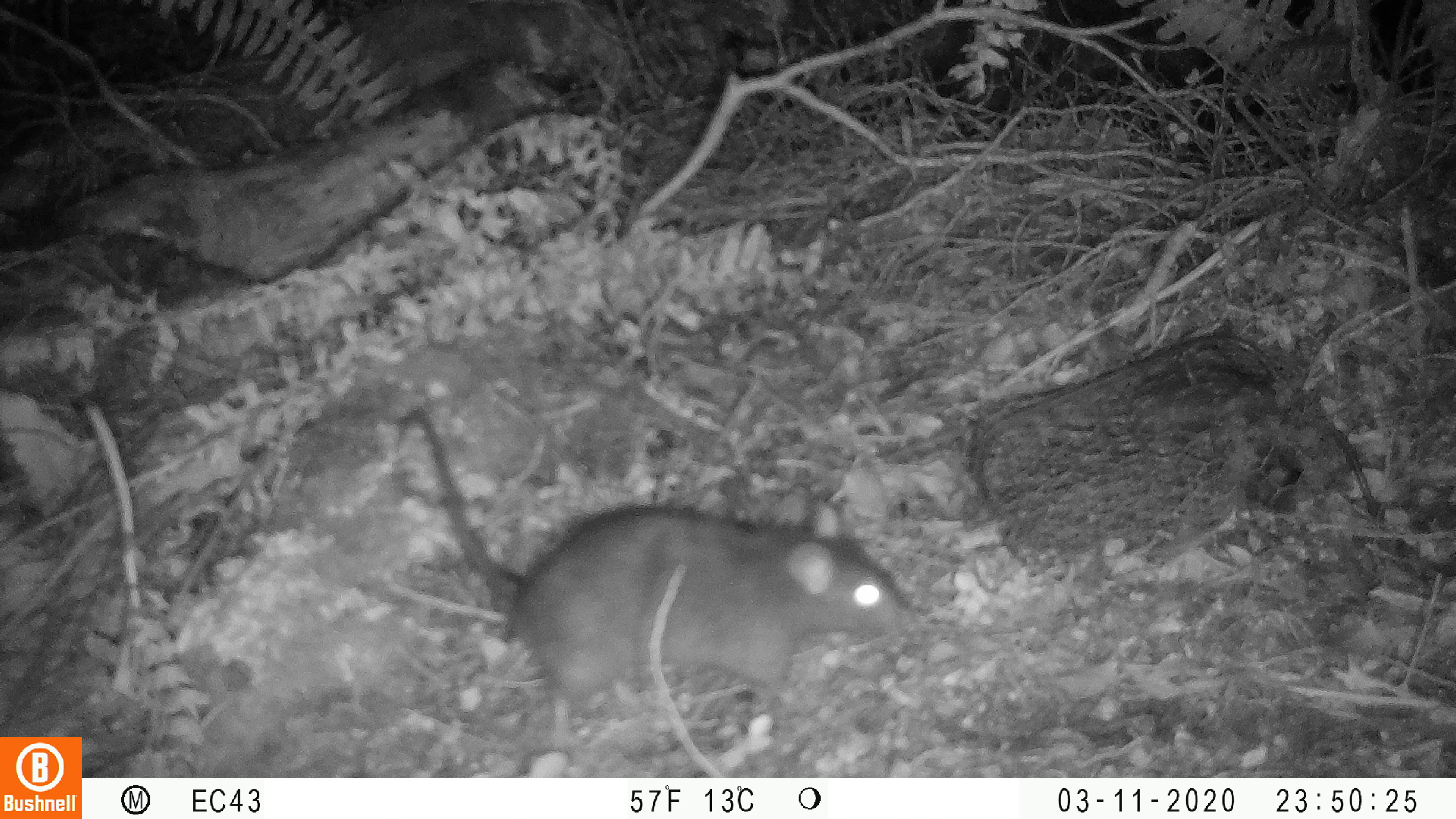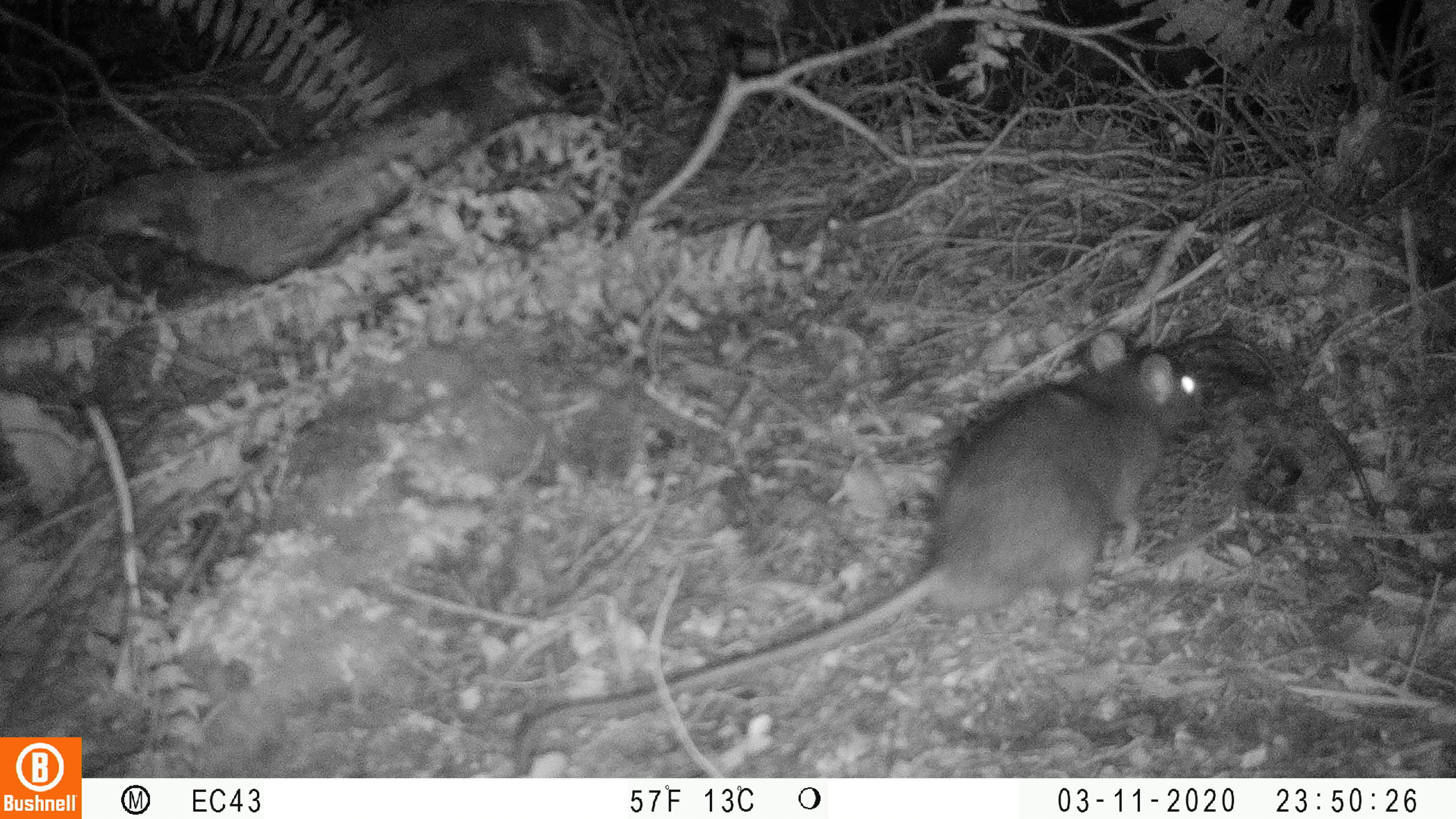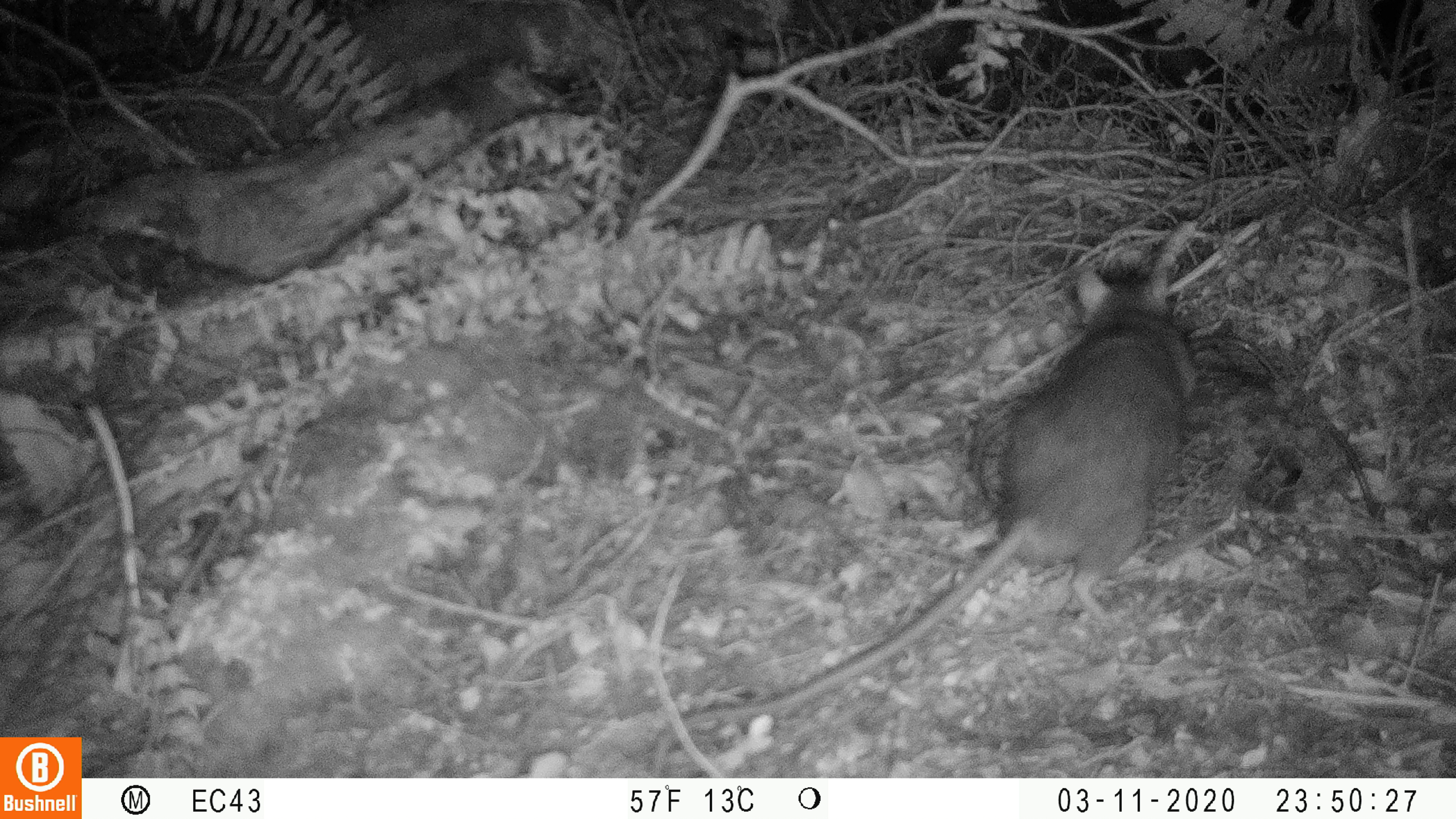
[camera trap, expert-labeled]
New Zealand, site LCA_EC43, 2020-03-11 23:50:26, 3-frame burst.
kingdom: Animalia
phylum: Chordata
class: Mammalia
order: Rodentia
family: Muridae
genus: Rattus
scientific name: Rattus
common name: rat